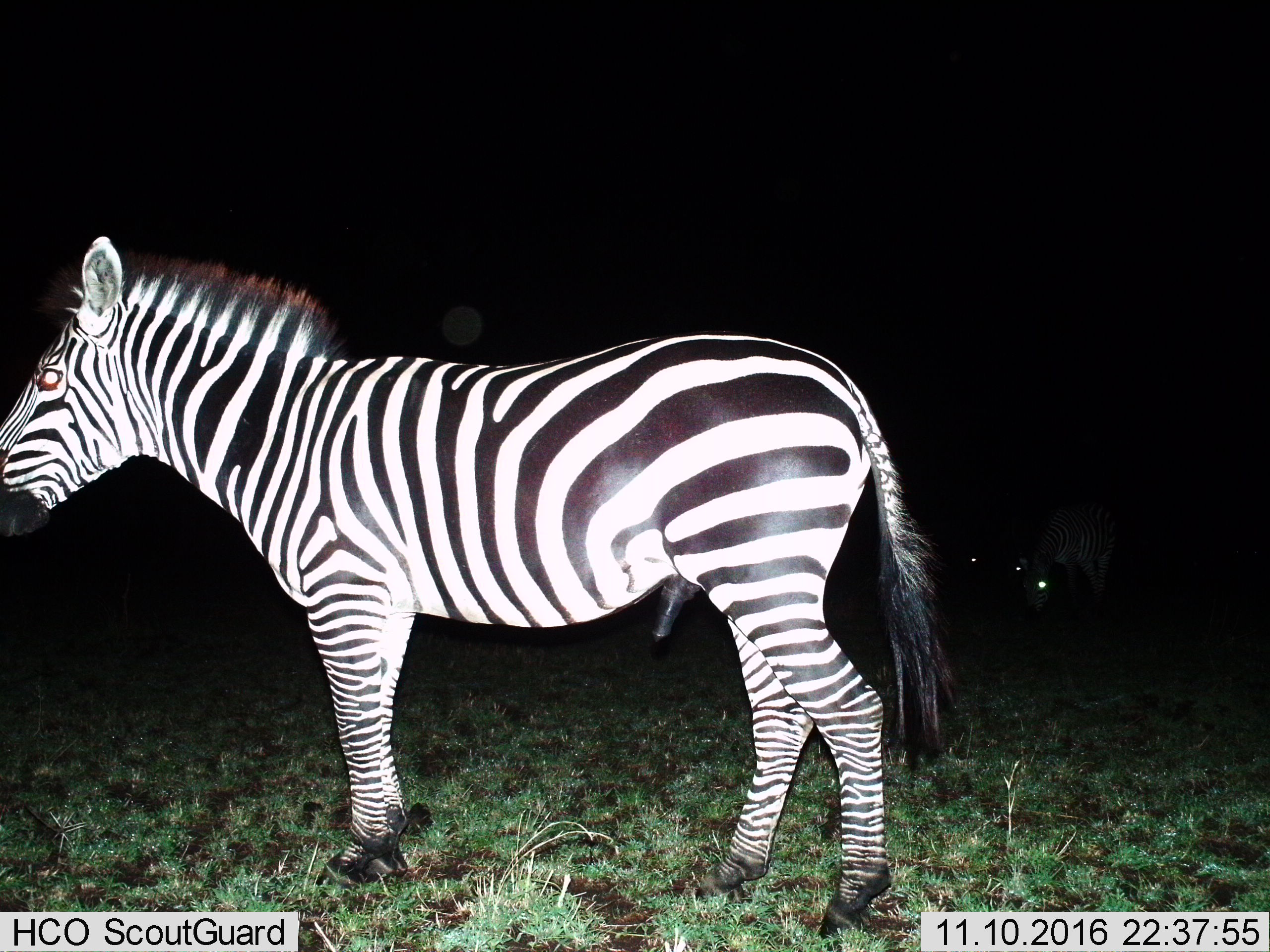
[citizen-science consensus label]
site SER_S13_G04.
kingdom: Animalia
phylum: Chordata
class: Mammalia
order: Perissodactyla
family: Equidae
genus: Equus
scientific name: Equus quagga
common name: plains zebra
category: zebraplains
Zebraplains (plains zebra) (Equus quagga), count 4. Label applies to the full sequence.